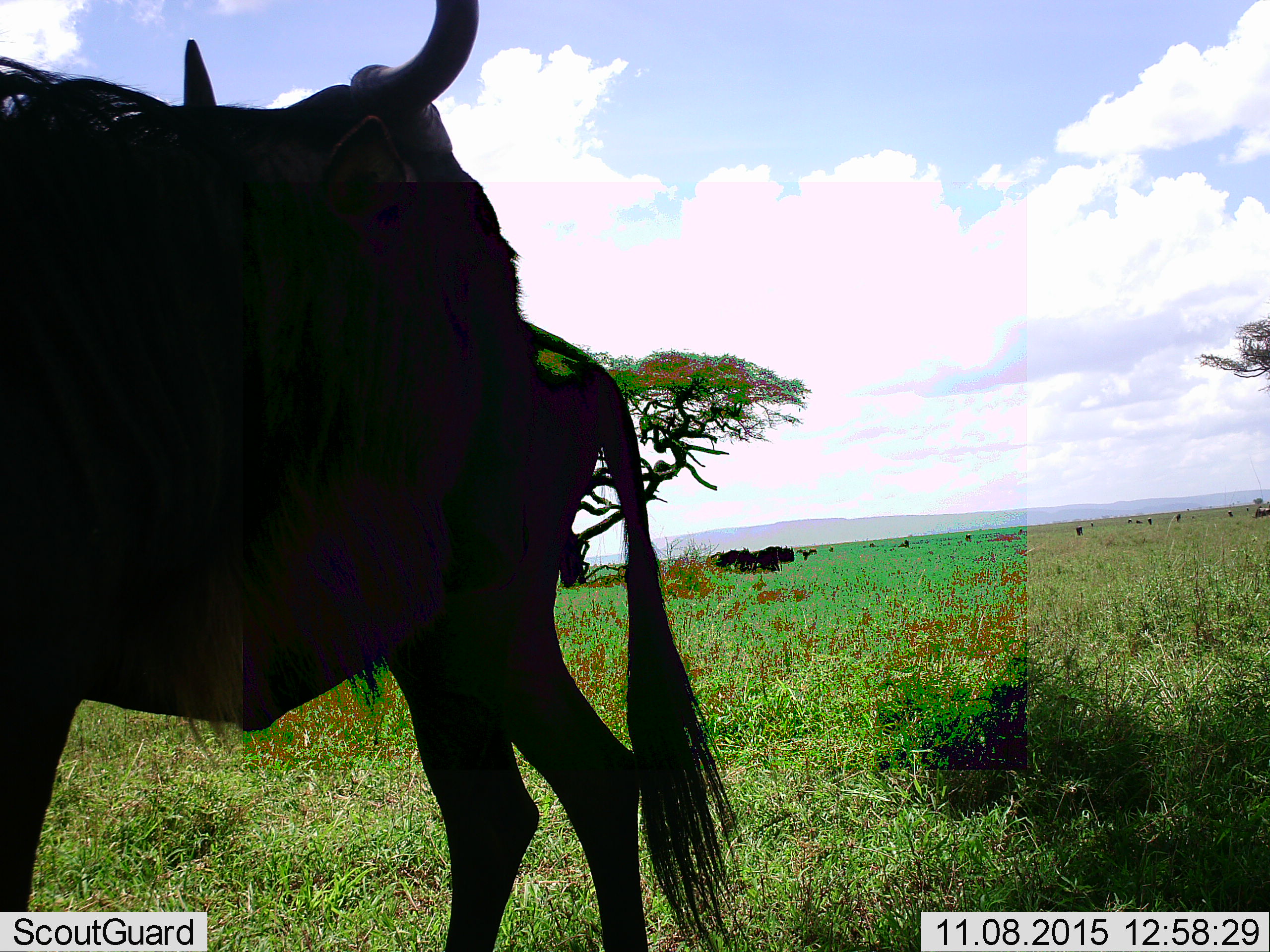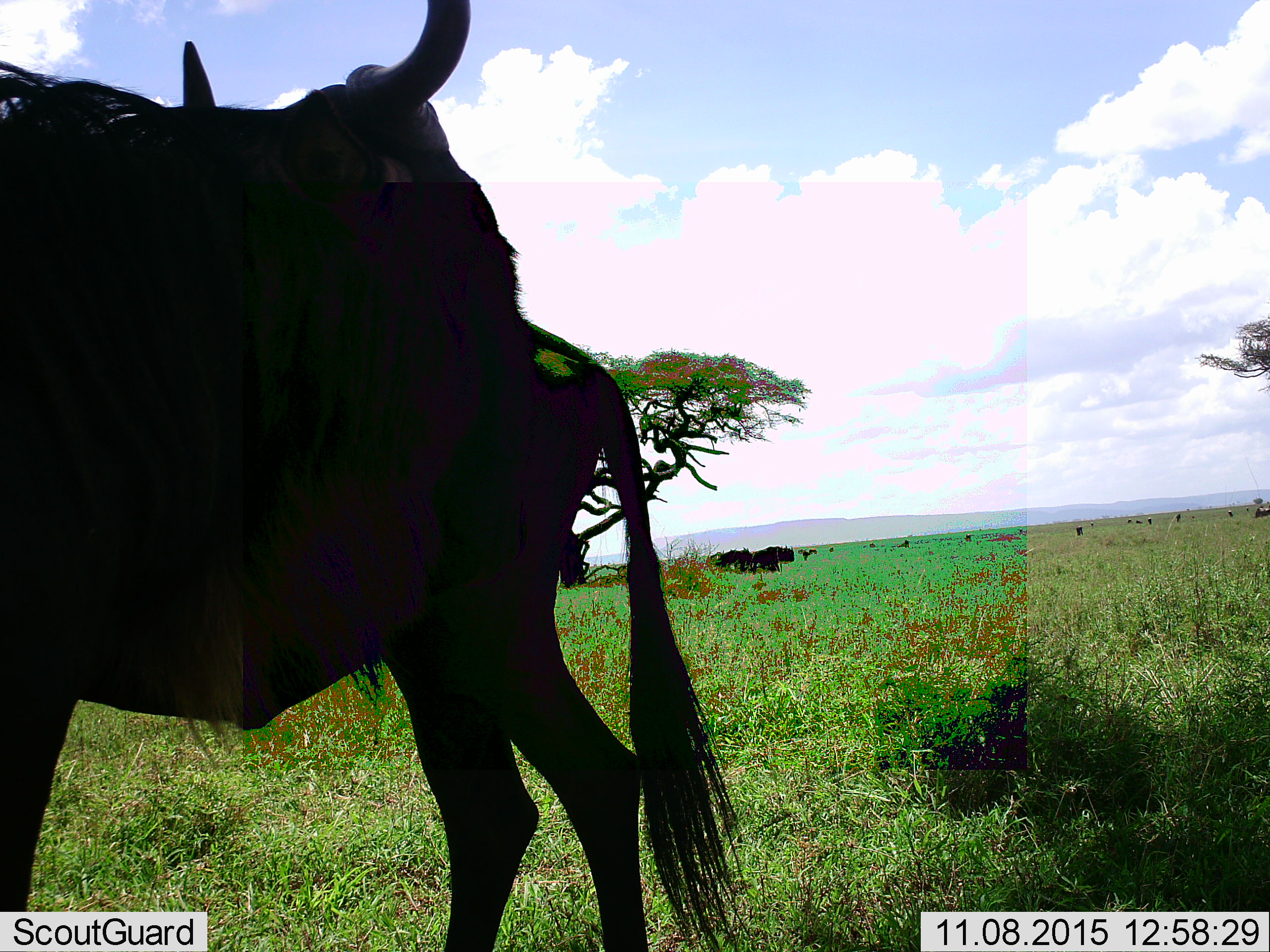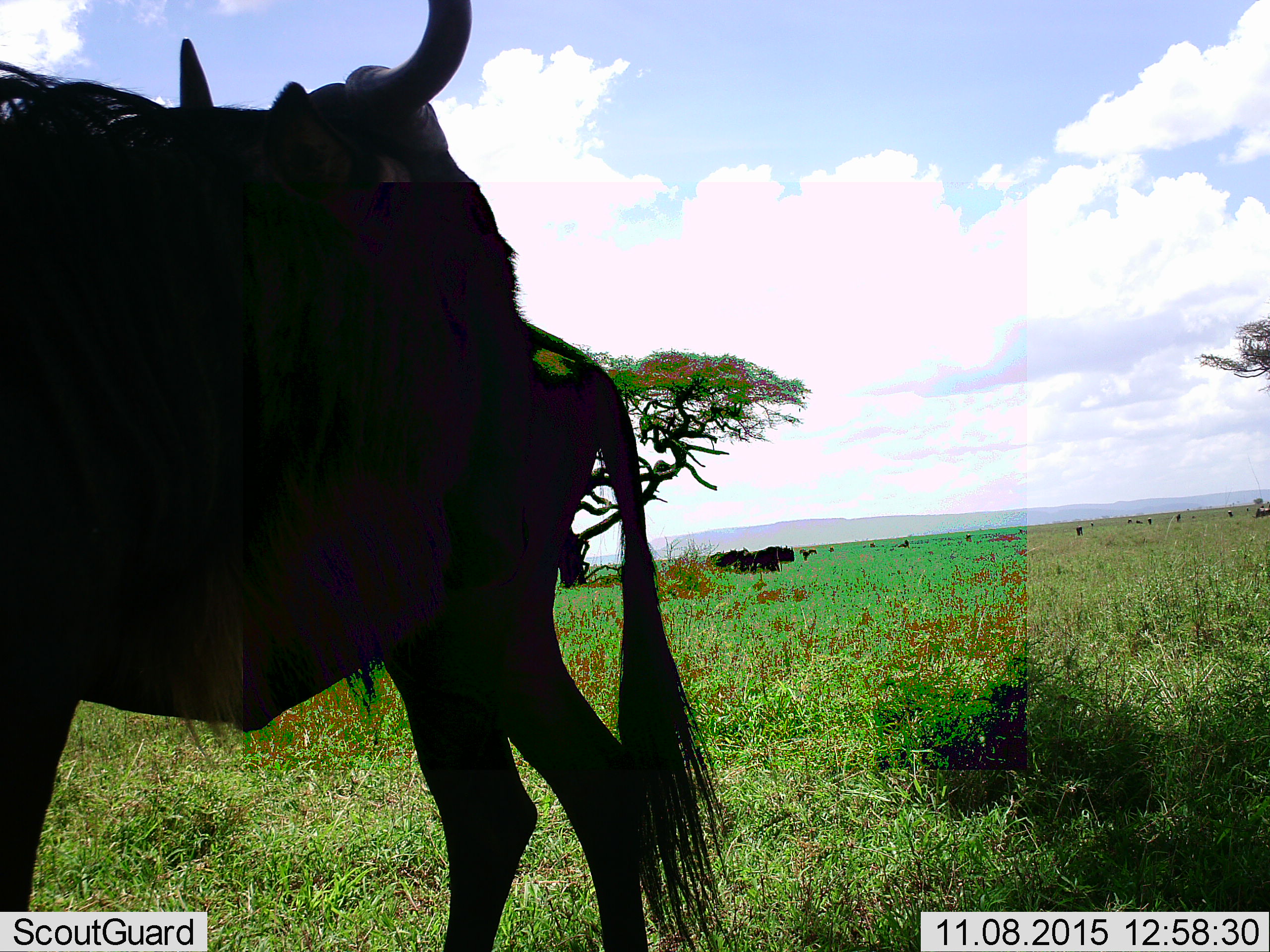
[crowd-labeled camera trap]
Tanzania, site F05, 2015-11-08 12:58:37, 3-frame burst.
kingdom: Animalia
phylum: Chordata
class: Mammalia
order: Artiodactyla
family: Bovidae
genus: Connochaetes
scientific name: Connochaetes taurinus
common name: blue wildebeest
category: wildebeest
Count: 7.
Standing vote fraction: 85%.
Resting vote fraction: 31%.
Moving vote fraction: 31%.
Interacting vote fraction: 0%.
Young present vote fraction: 0%.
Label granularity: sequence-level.